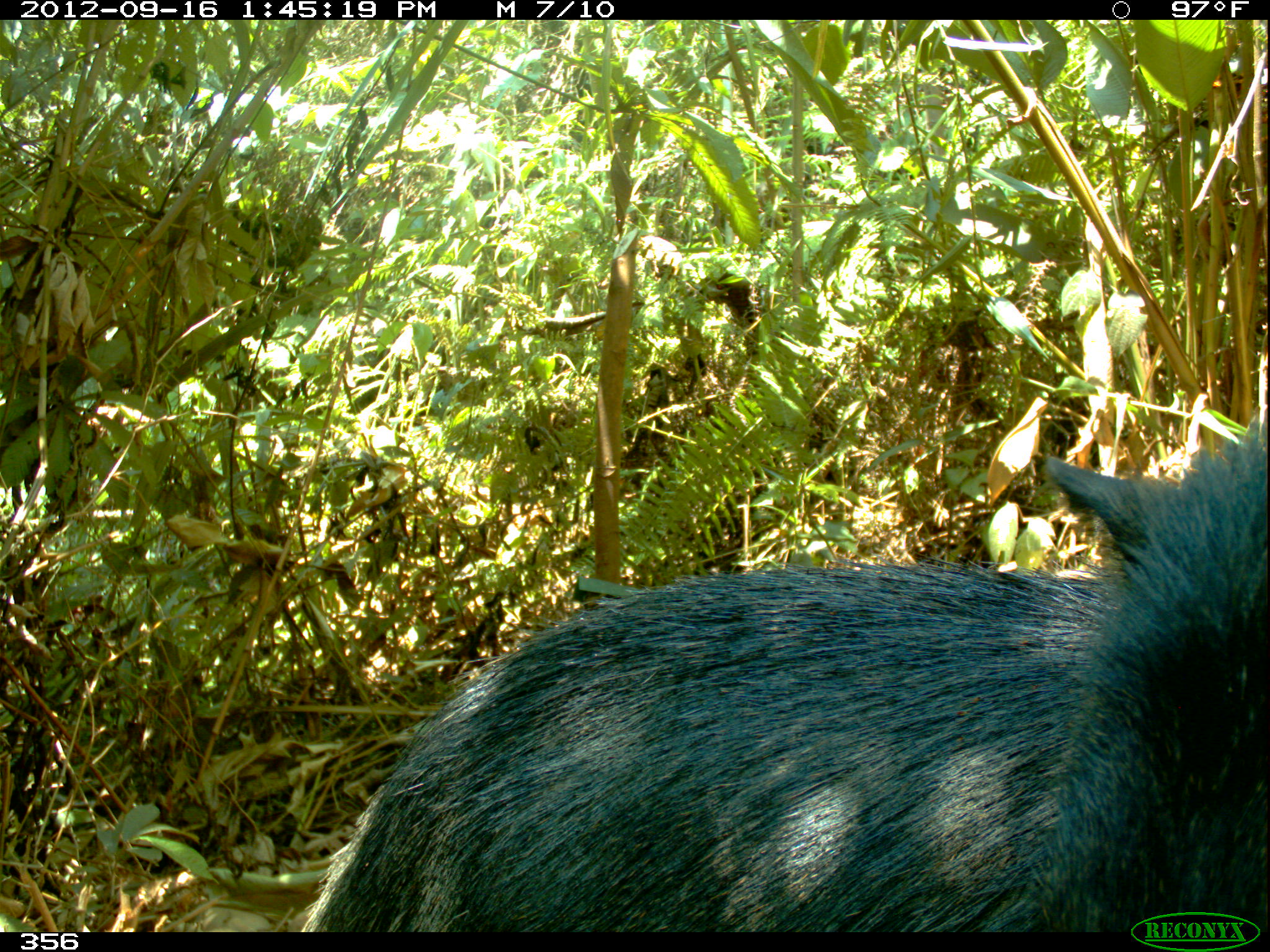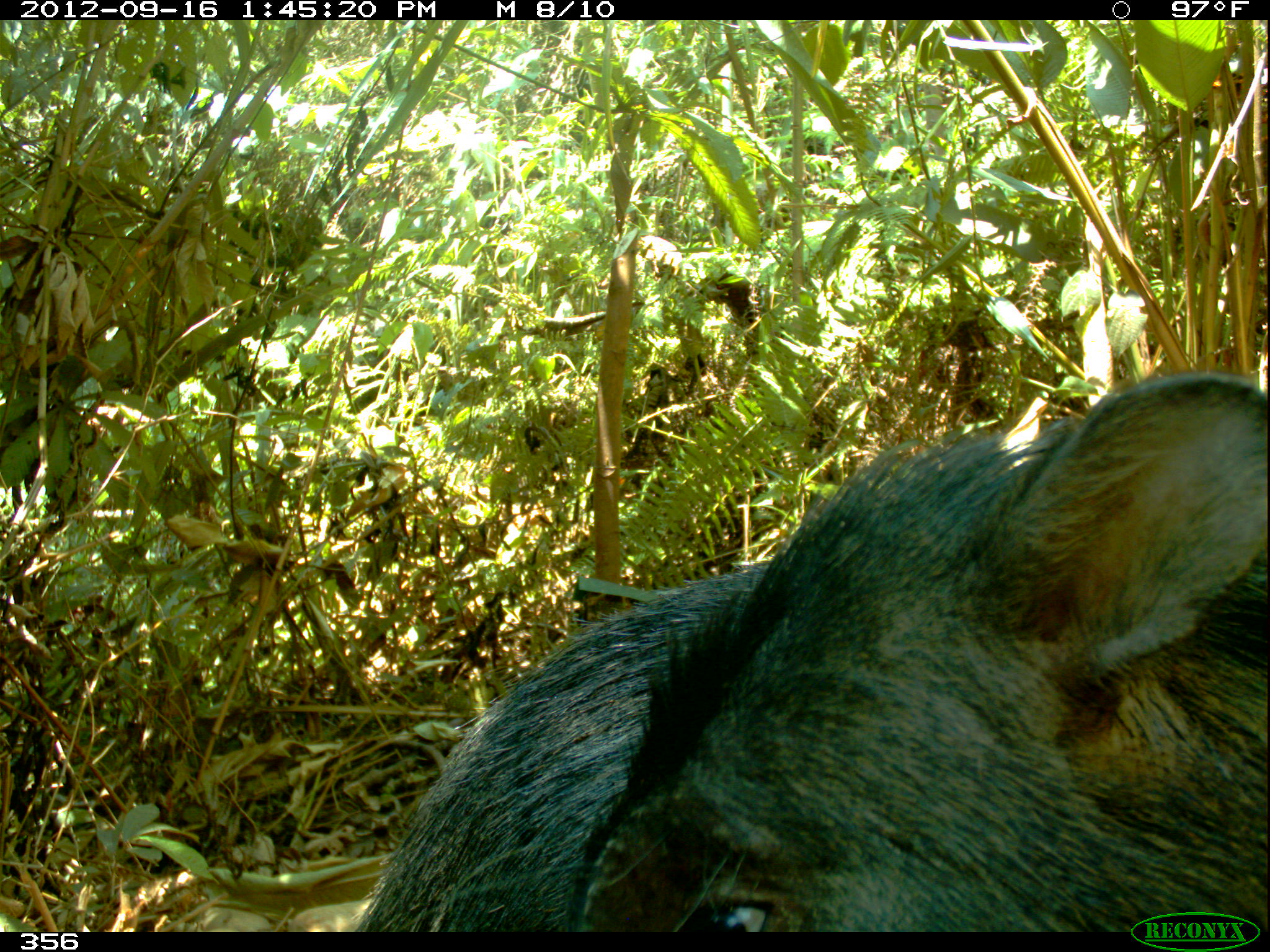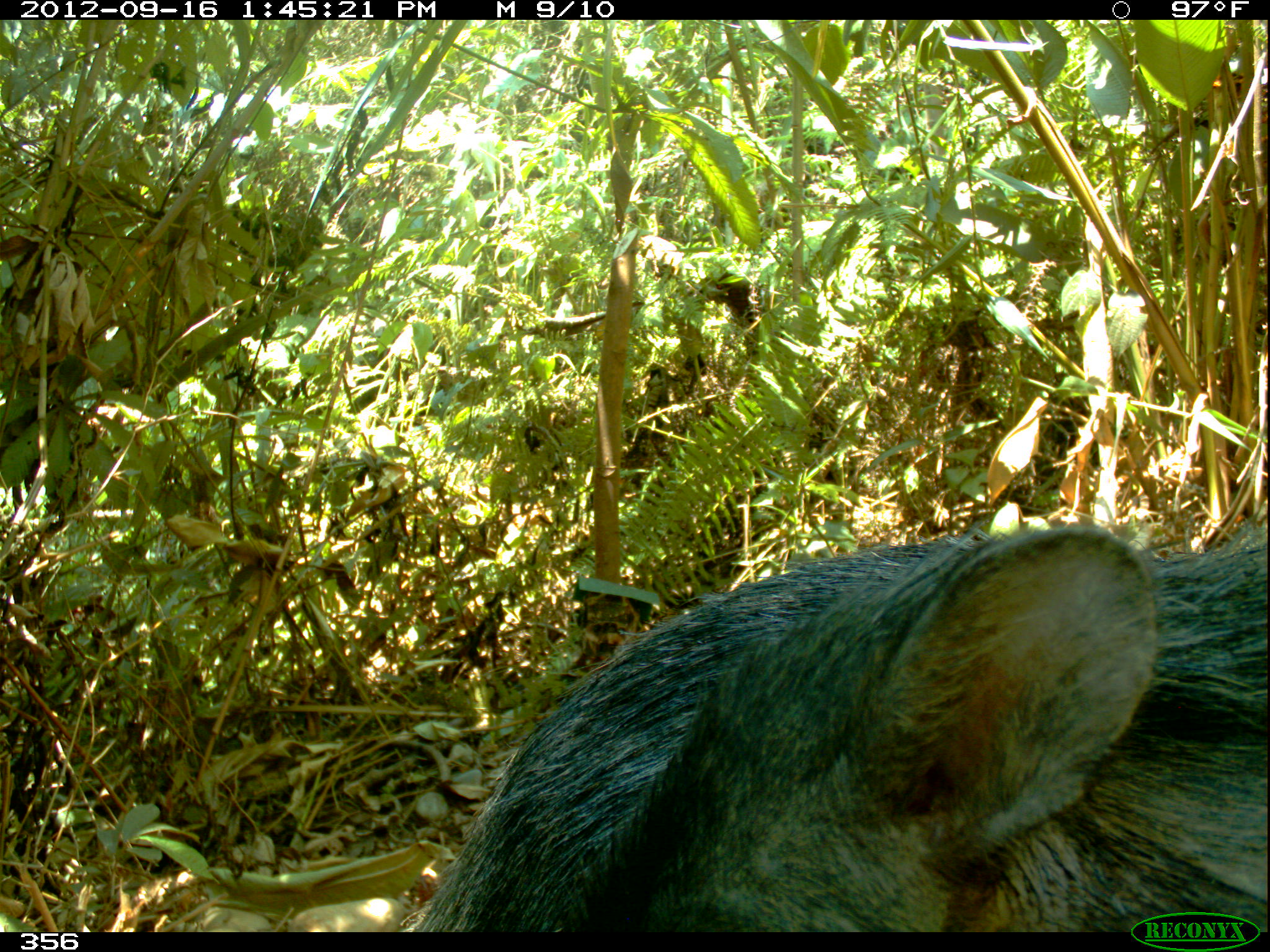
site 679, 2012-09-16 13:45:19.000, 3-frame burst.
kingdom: Animalia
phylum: Chordata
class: Mammalia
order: Artiodactyla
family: Tayassuidae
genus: Tayassu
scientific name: Tayassu pecari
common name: white-lipped peccary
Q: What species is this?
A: Tayassu pecari (white-lipped peccary).